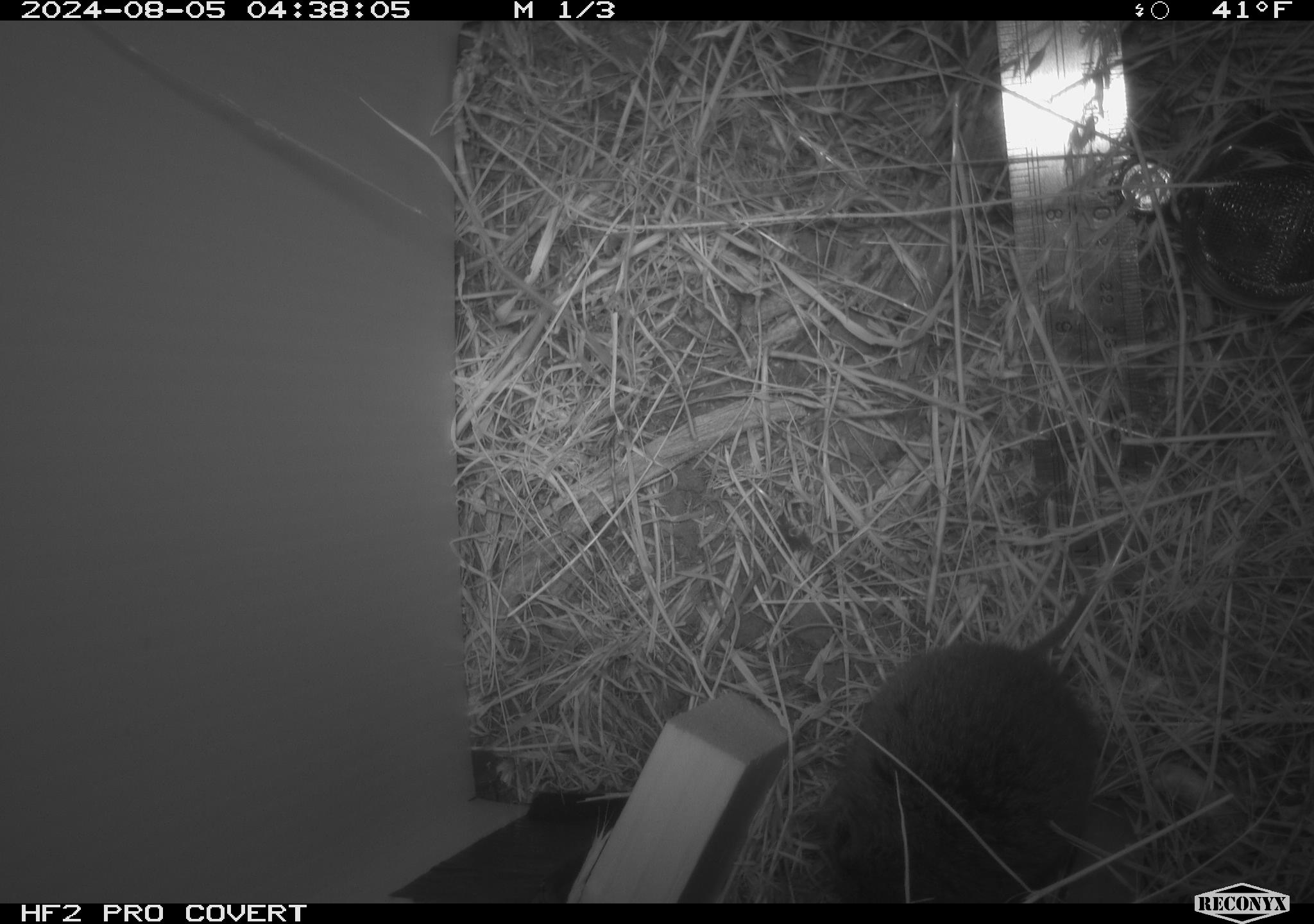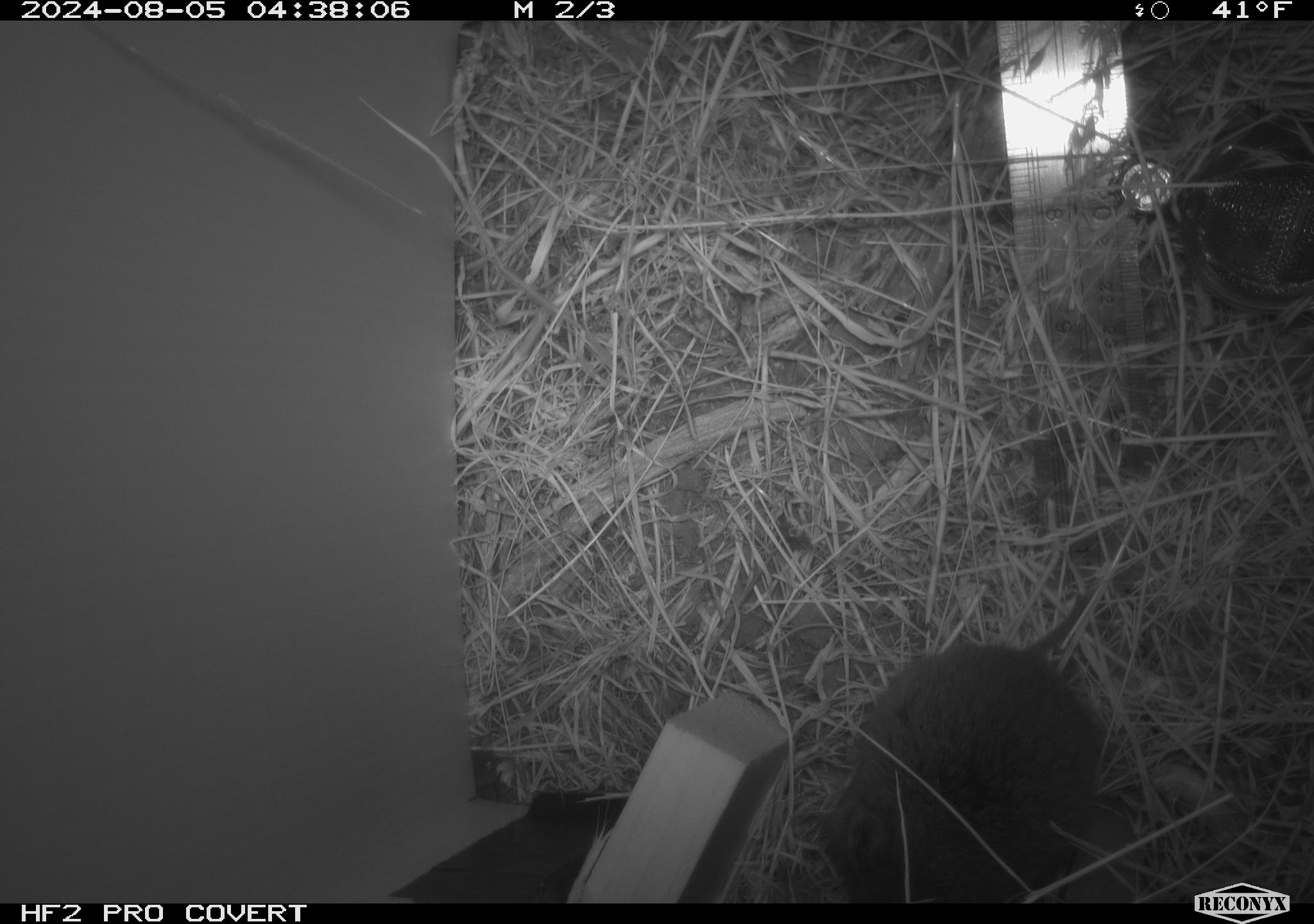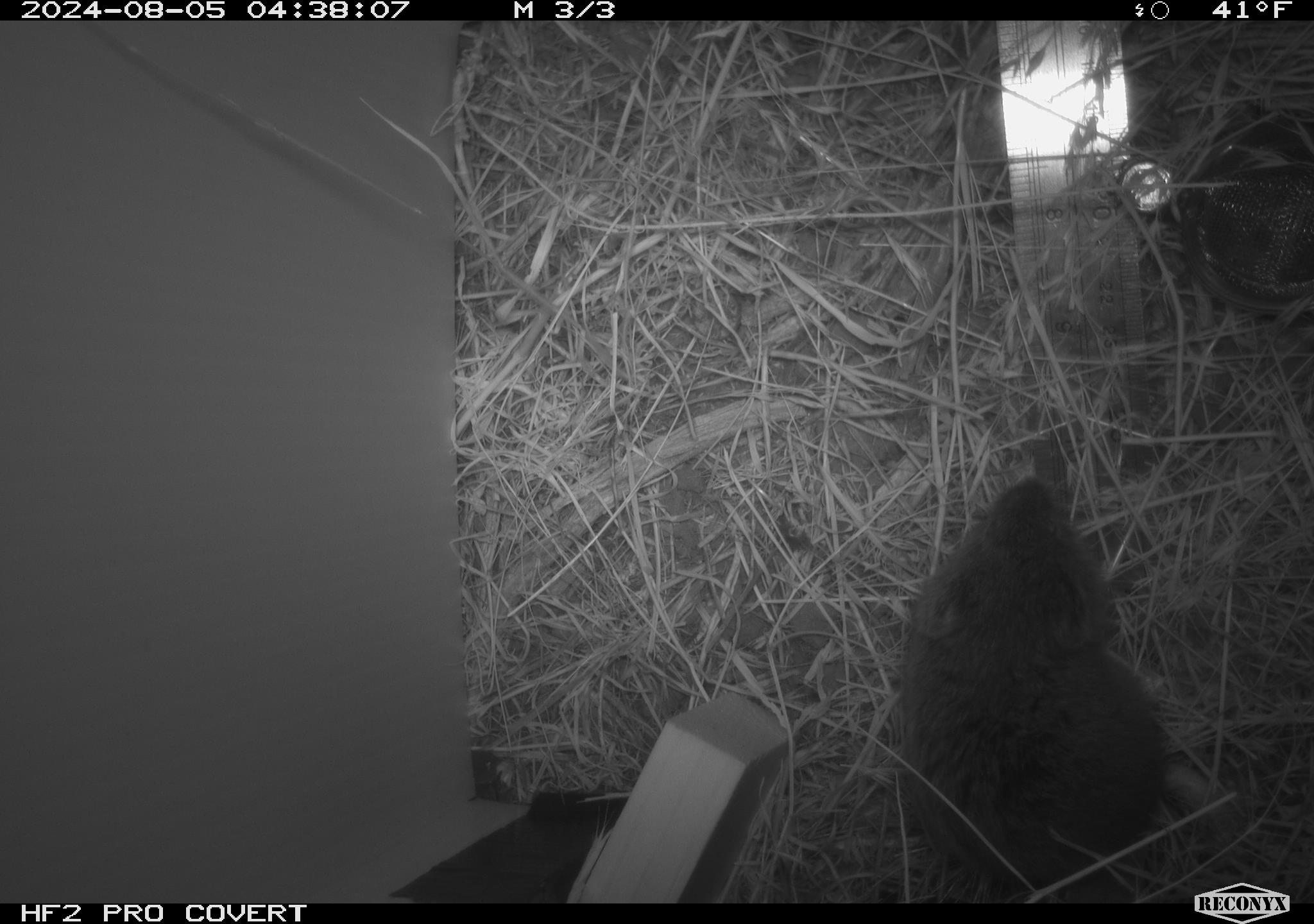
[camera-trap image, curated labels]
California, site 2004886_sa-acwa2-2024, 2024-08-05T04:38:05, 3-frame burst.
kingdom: Animalia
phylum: Chordata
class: Mammalia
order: Rodentia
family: Cricetidae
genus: Microtus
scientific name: Microtus californicus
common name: california vole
California vole (Microtus californicus).